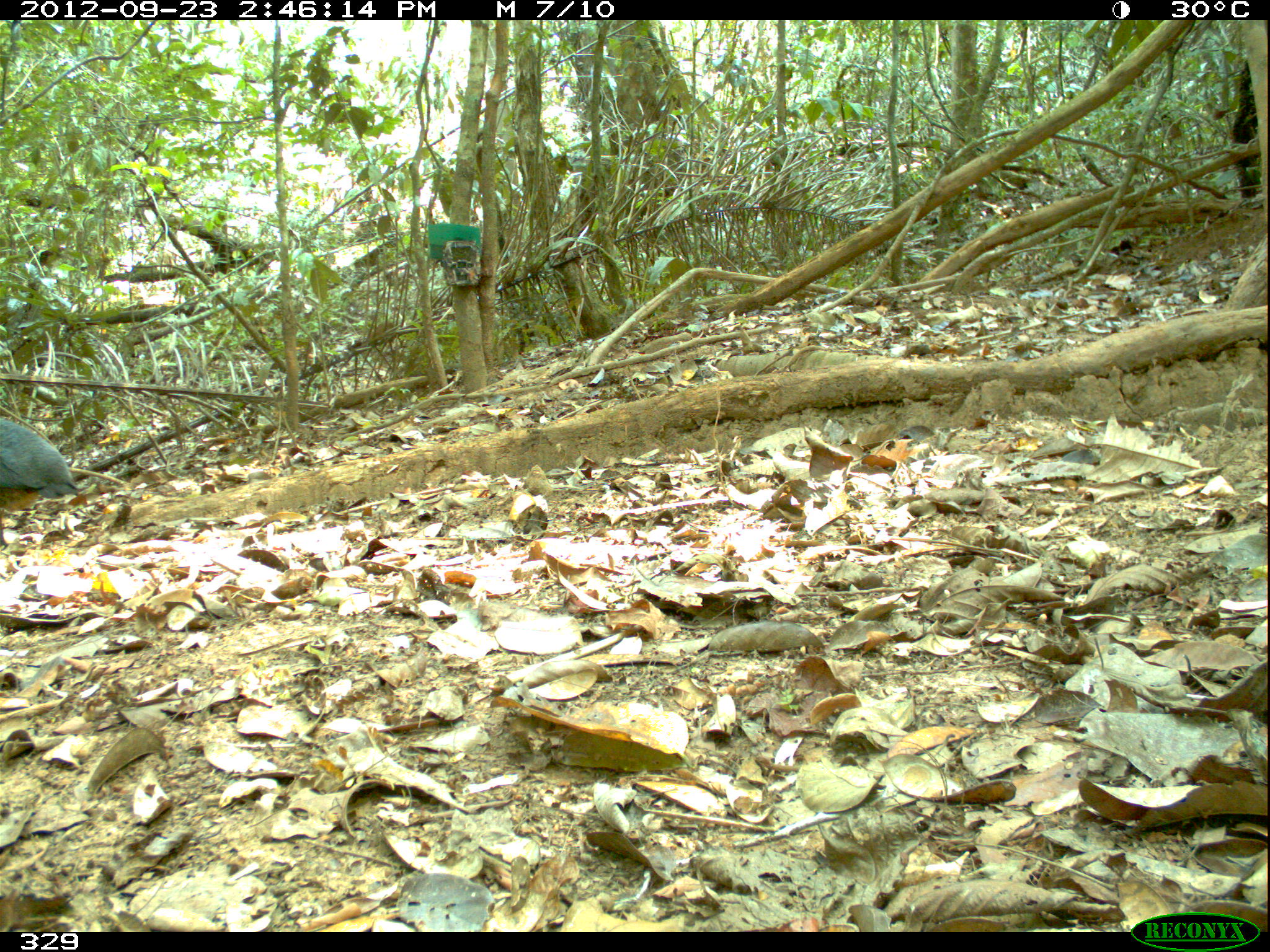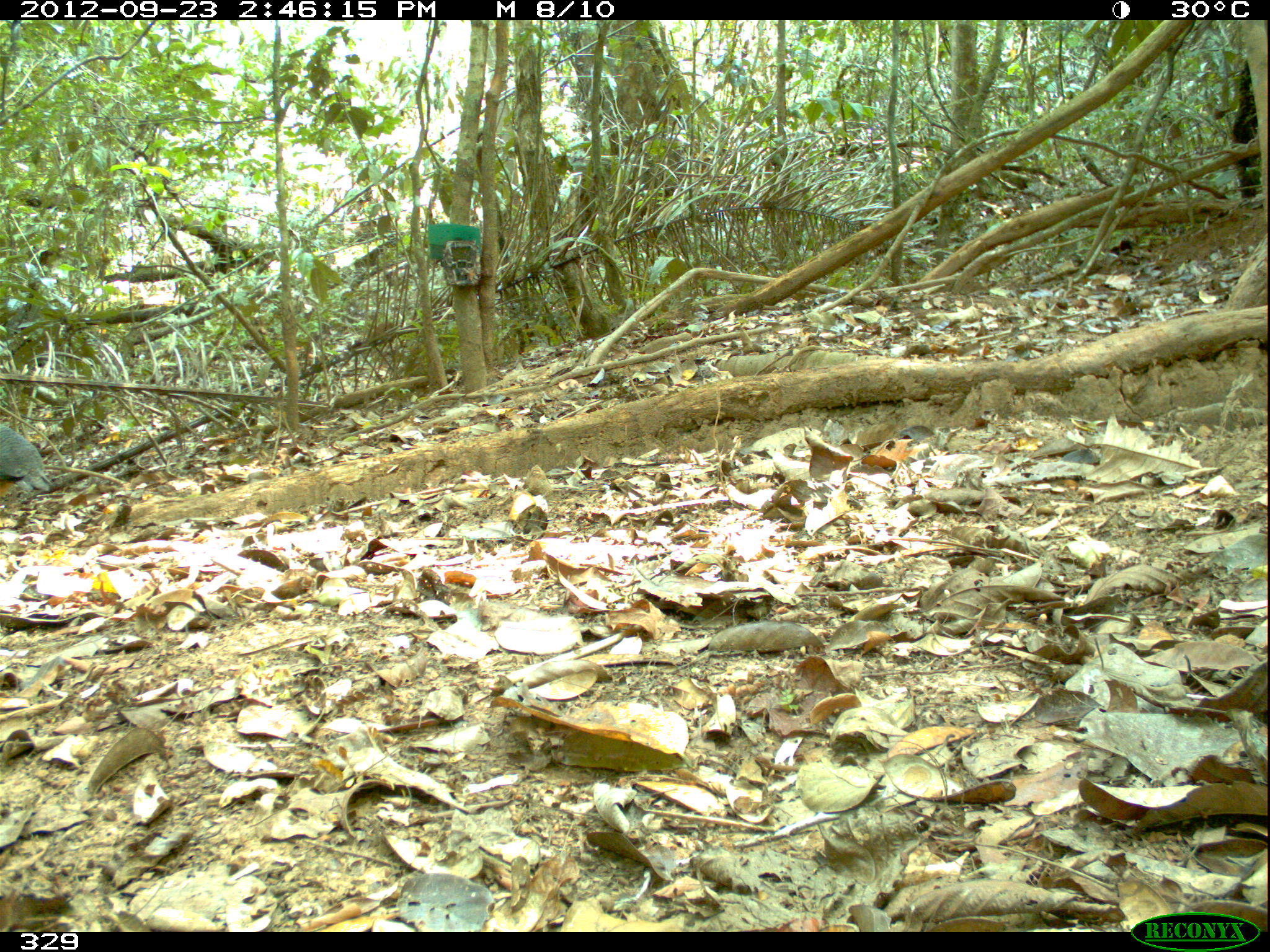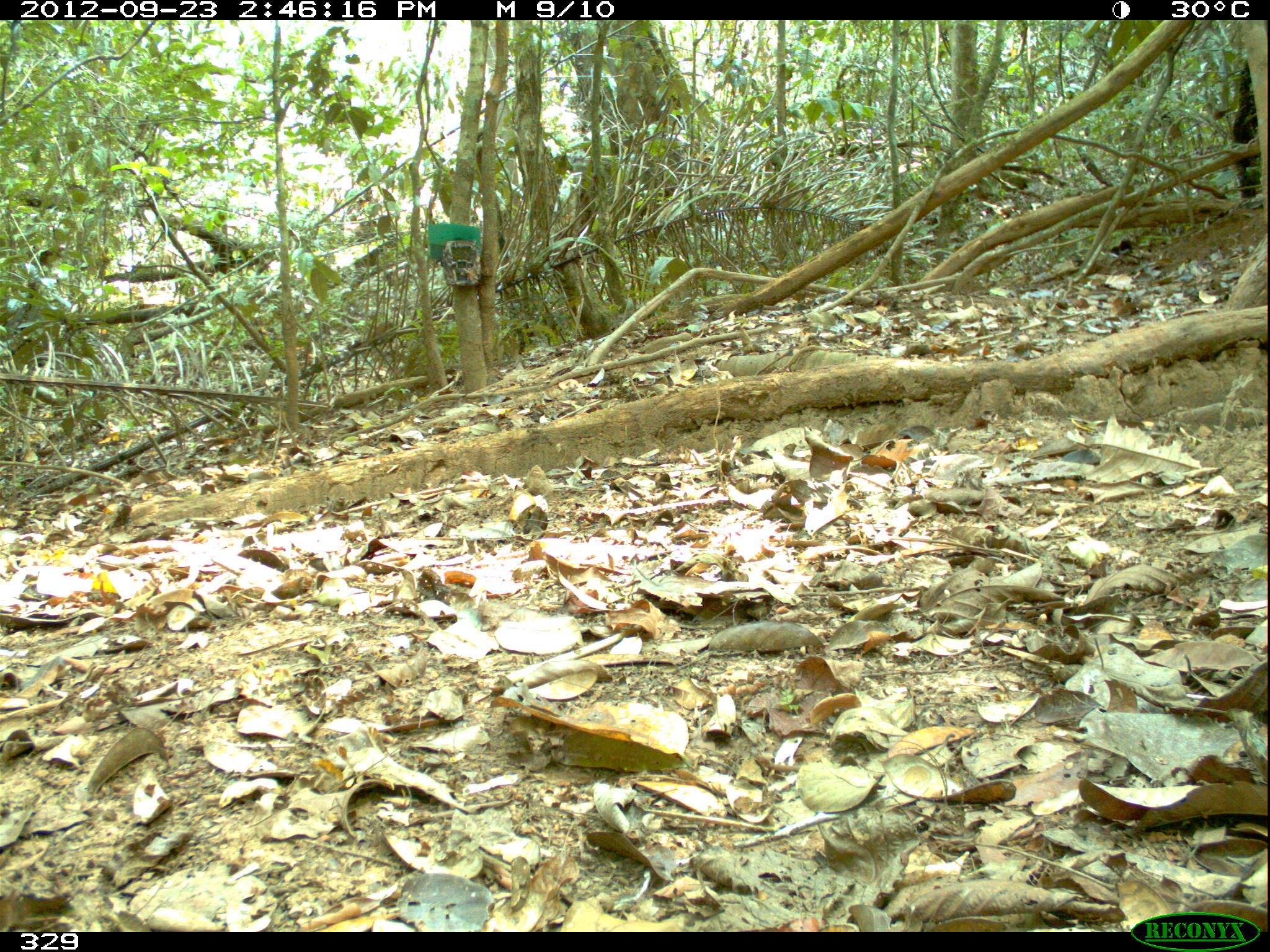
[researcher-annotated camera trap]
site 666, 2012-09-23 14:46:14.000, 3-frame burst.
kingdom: Animalia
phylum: Chordata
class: Aves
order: Galliformes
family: Phasianidae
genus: Alectoris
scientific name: Alectoris rufa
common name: red-legged partridge